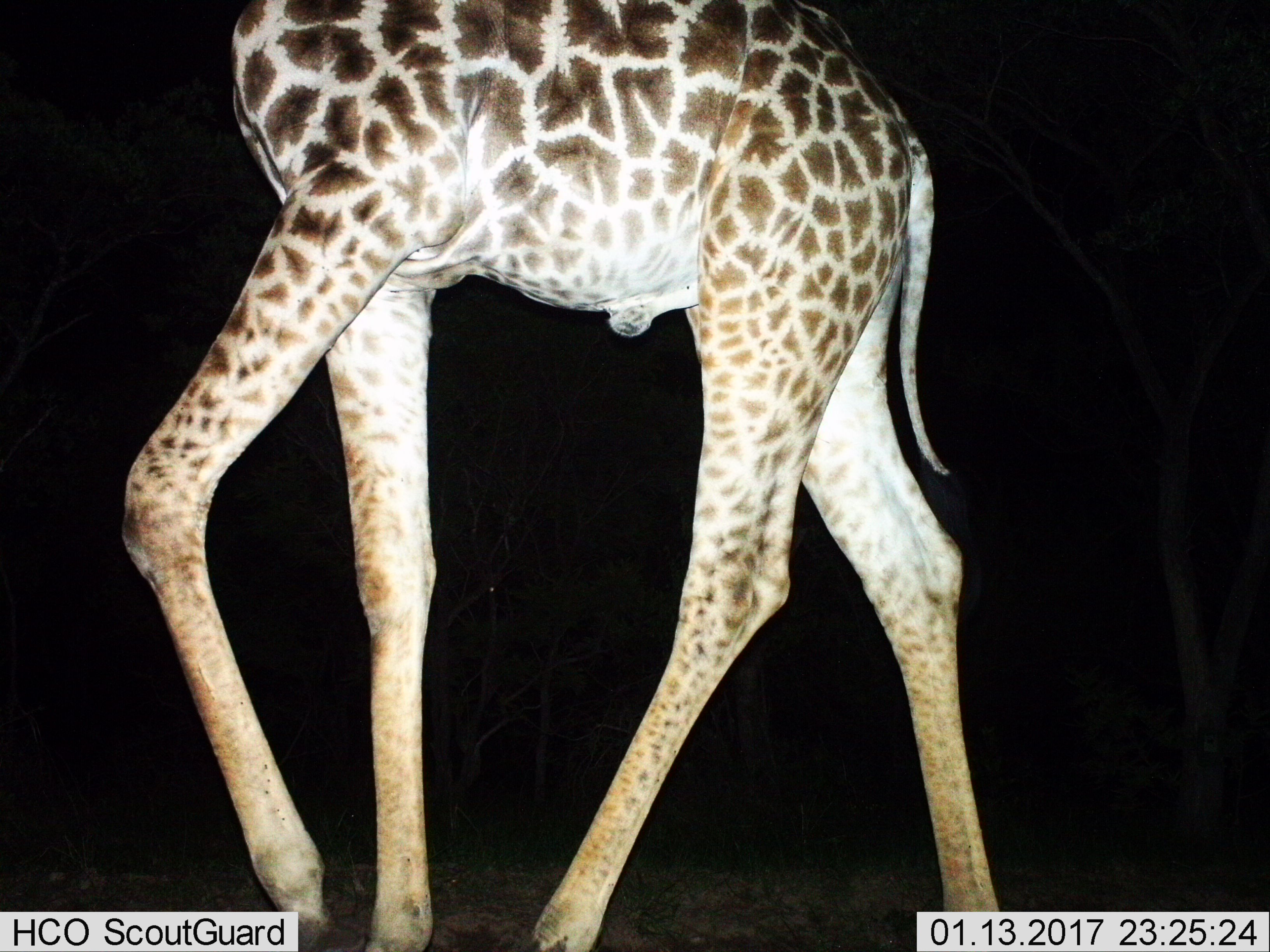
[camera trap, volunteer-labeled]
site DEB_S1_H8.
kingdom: Animalia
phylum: Chordata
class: Mammalia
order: Artiodactyla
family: Giraffidae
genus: Giraffa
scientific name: Giraffa camelopardalis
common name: giraffe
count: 1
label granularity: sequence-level